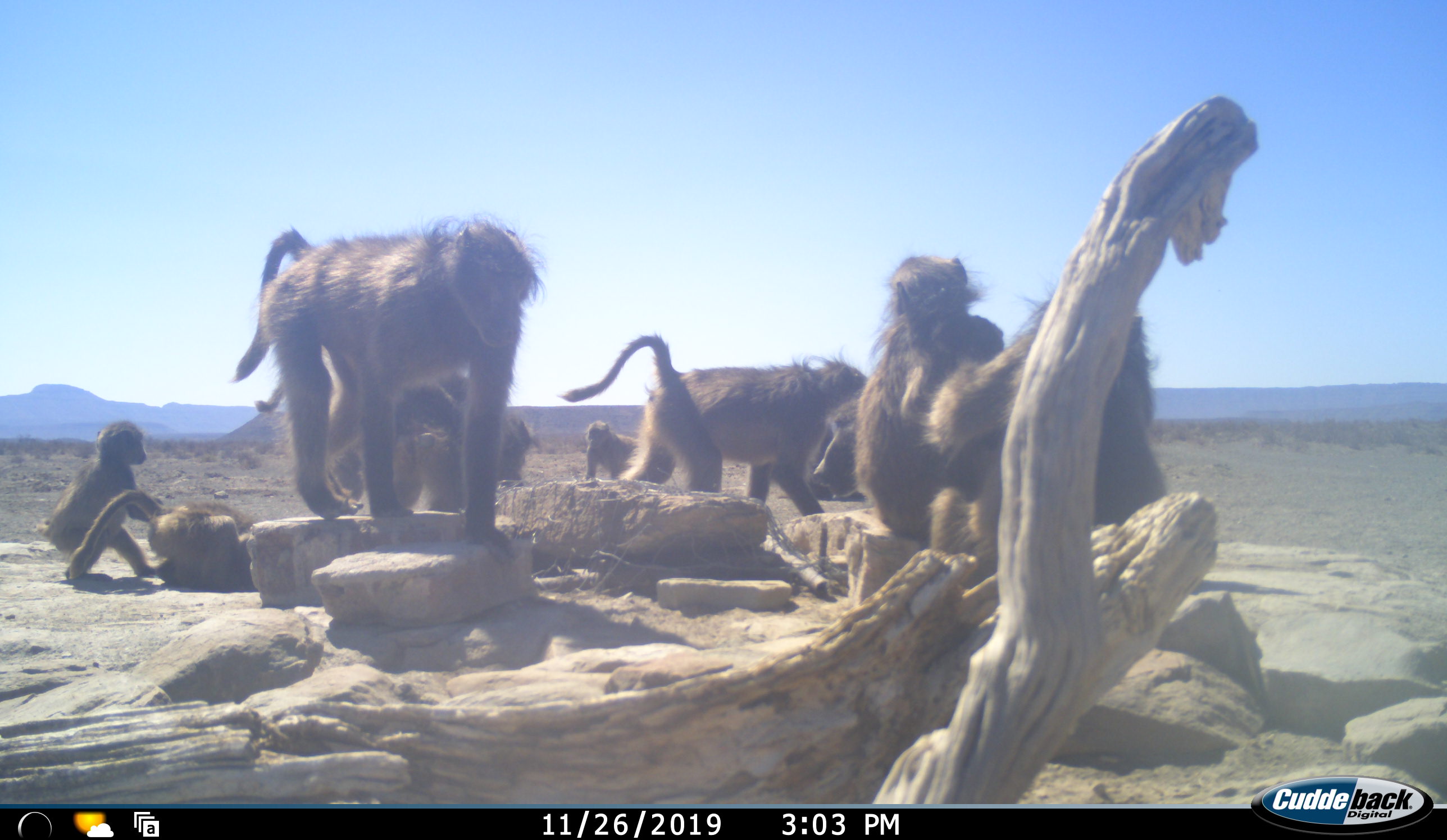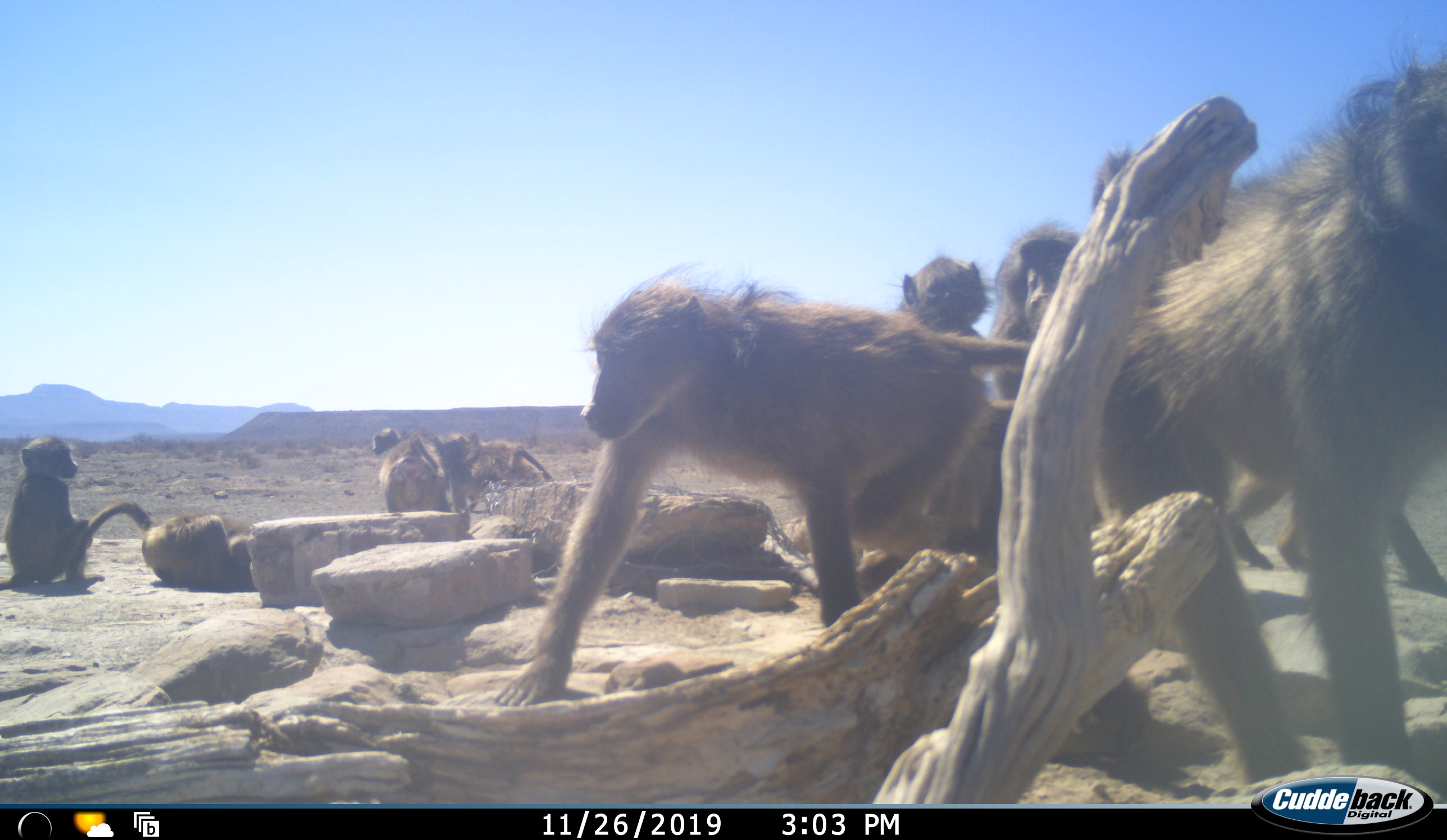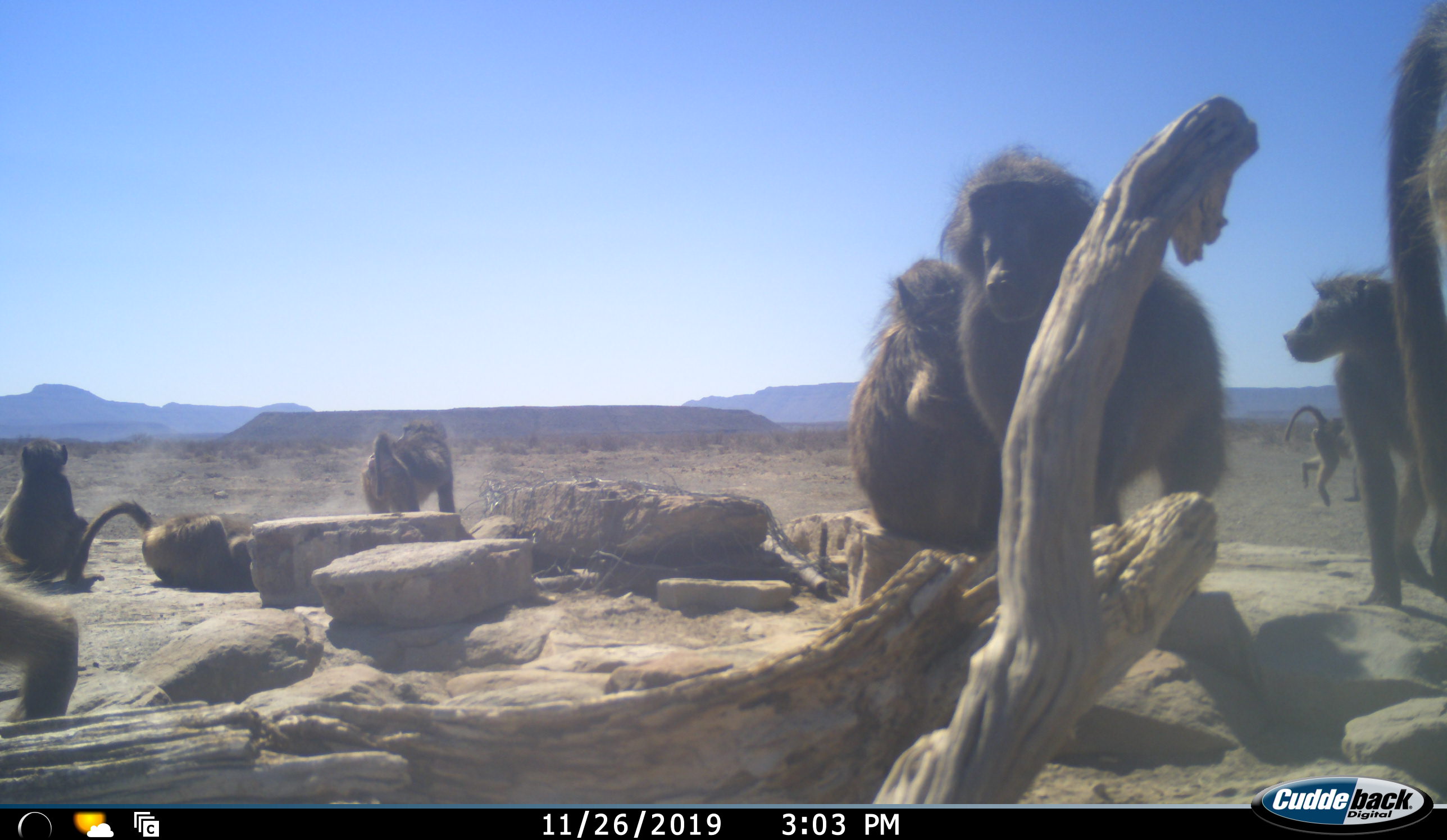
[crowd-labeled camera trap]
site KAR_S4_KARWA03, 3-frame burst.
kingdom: Animalia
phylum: Chordata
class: Mammalia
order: Primates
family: Cercopithecidae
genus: Papio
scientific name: Papio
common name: baboon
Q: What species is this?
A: Baboon (Papio).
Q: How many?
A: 11-50.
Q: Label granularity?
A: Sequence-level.